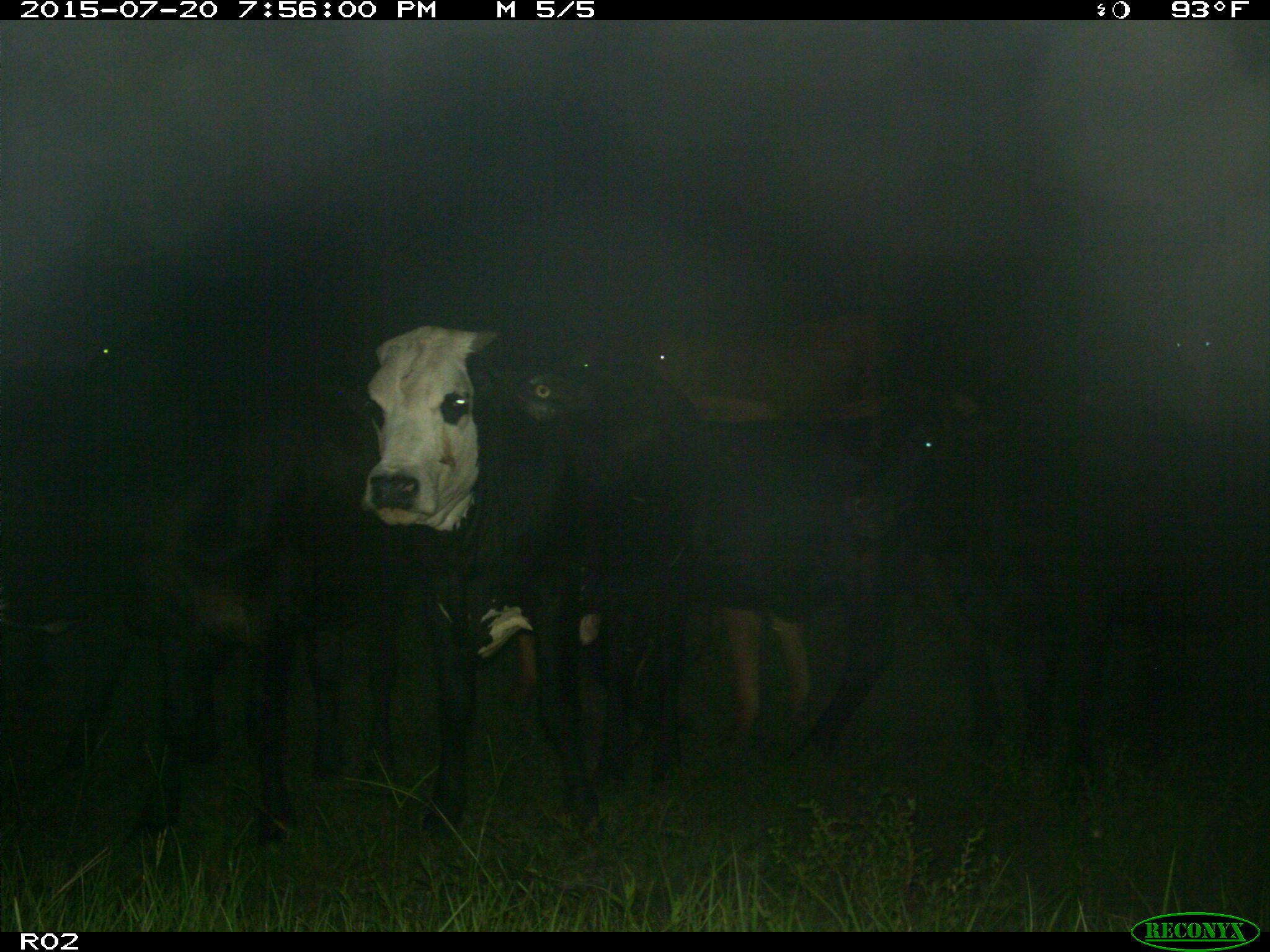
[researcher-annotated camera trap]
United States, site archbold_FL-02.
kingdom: Animalia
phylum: Chordata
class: Mammalia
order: Artiodactyla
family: Bovidae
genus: Bos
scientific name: Bos taurus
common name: domestic cow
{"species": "Bos taurus (domestic cow)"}